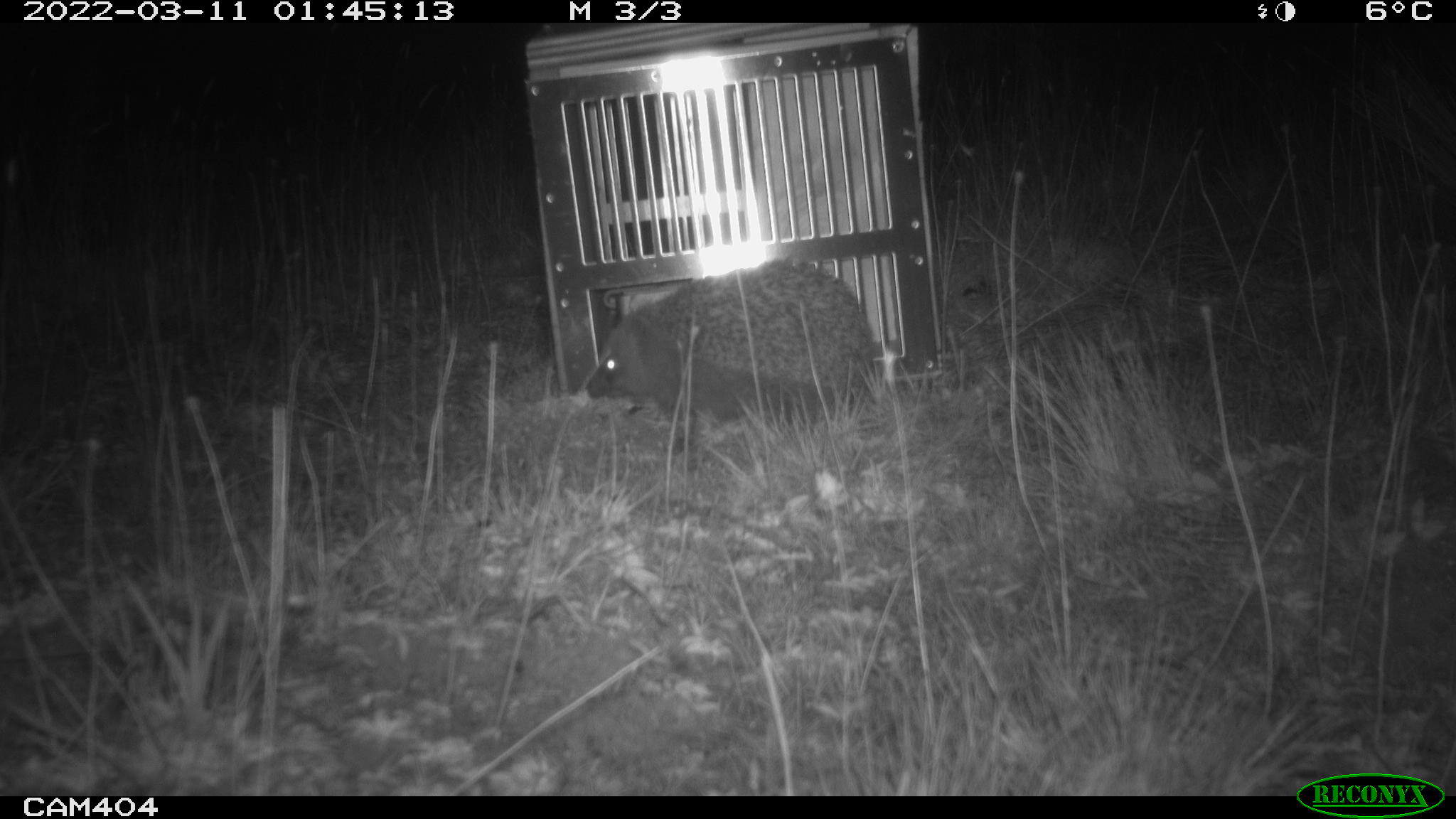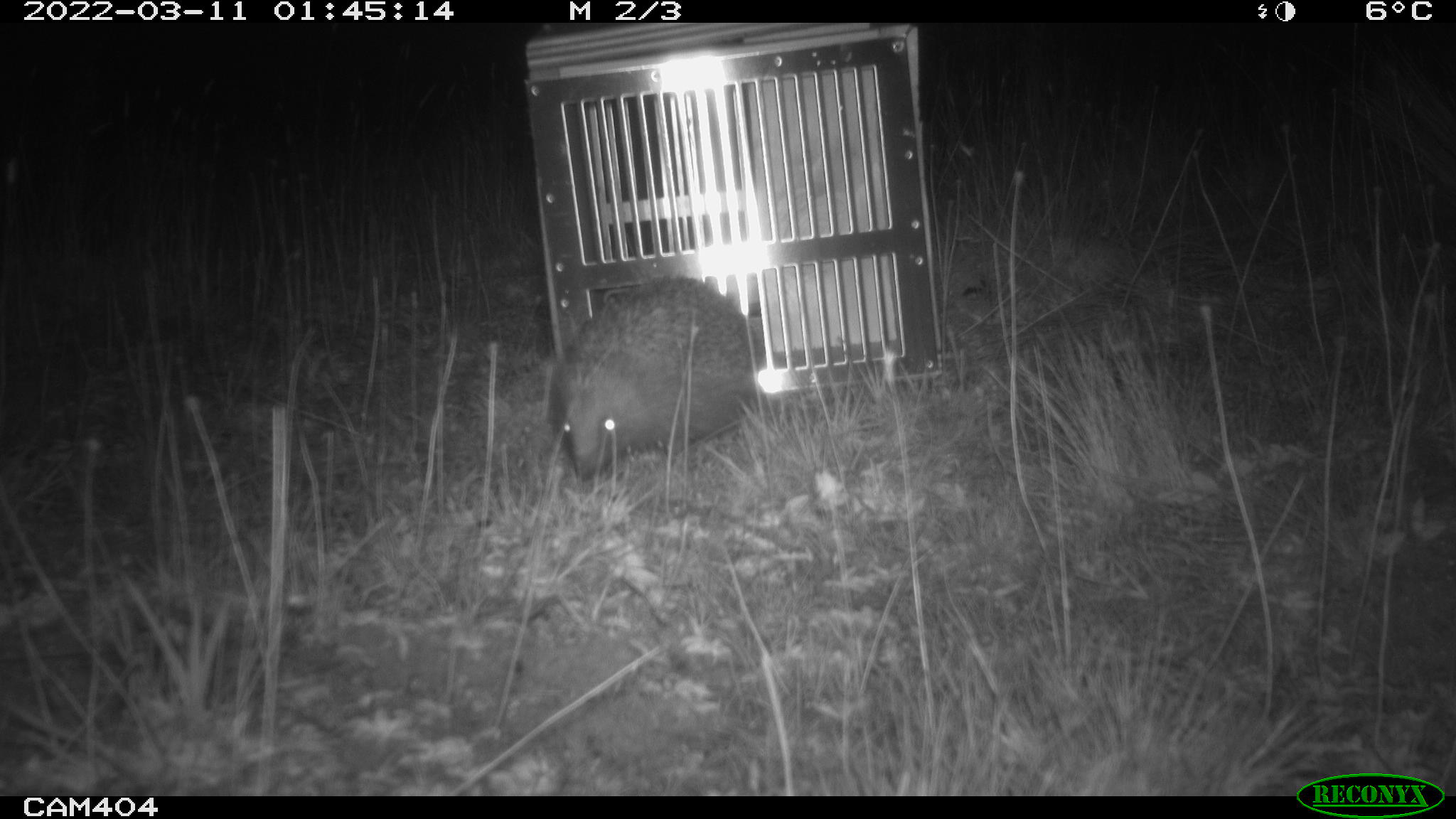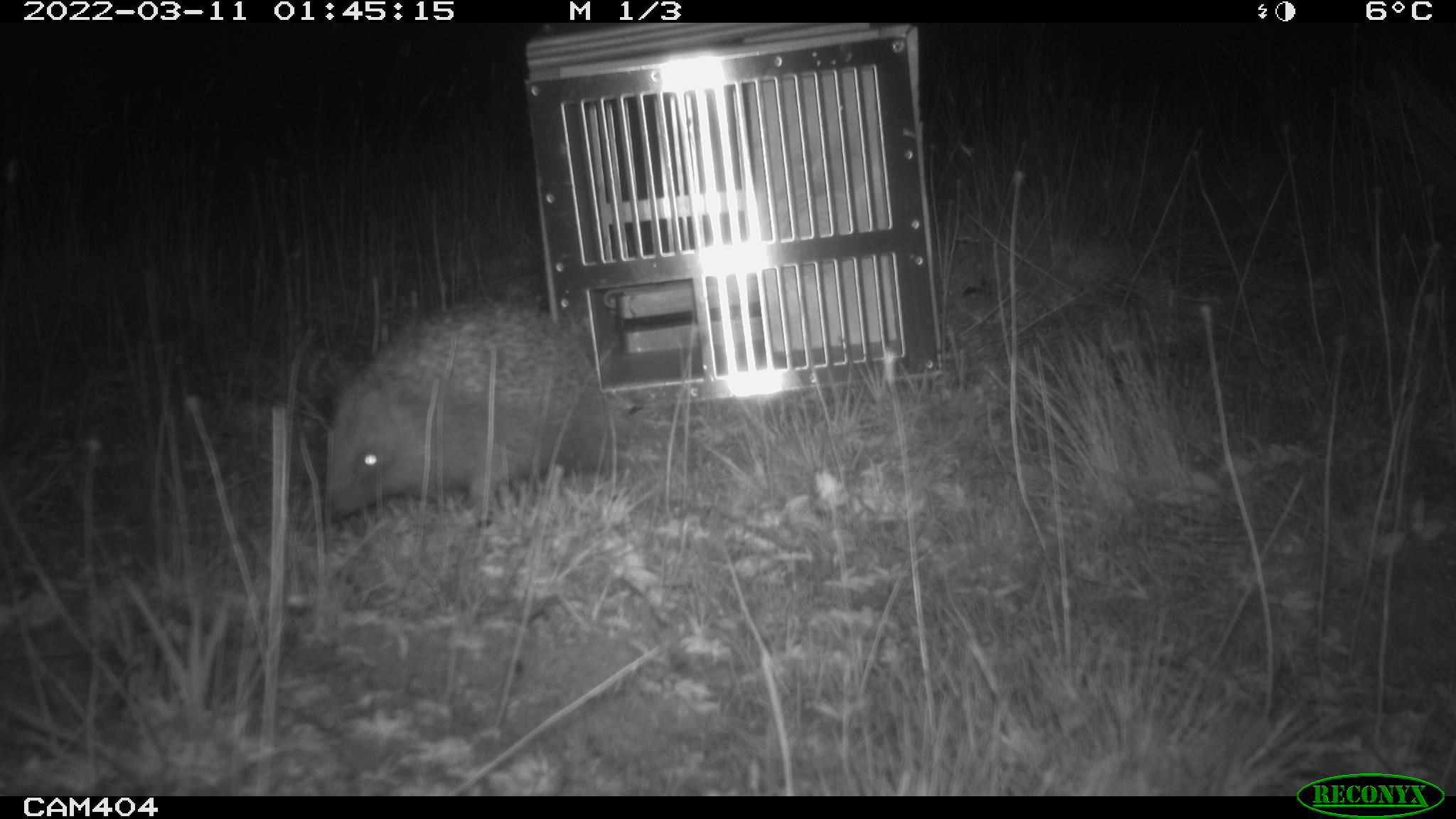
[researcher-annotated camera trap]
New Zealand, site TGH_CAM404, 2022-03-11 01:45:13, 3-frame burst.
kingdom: Animalia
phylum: Chordata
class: Mammalia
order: Eulipotyphla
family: Erinaceidae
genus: Erinaceus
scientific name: Erinaceus europaeus europaeus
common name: european hedgehog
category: hedgehog